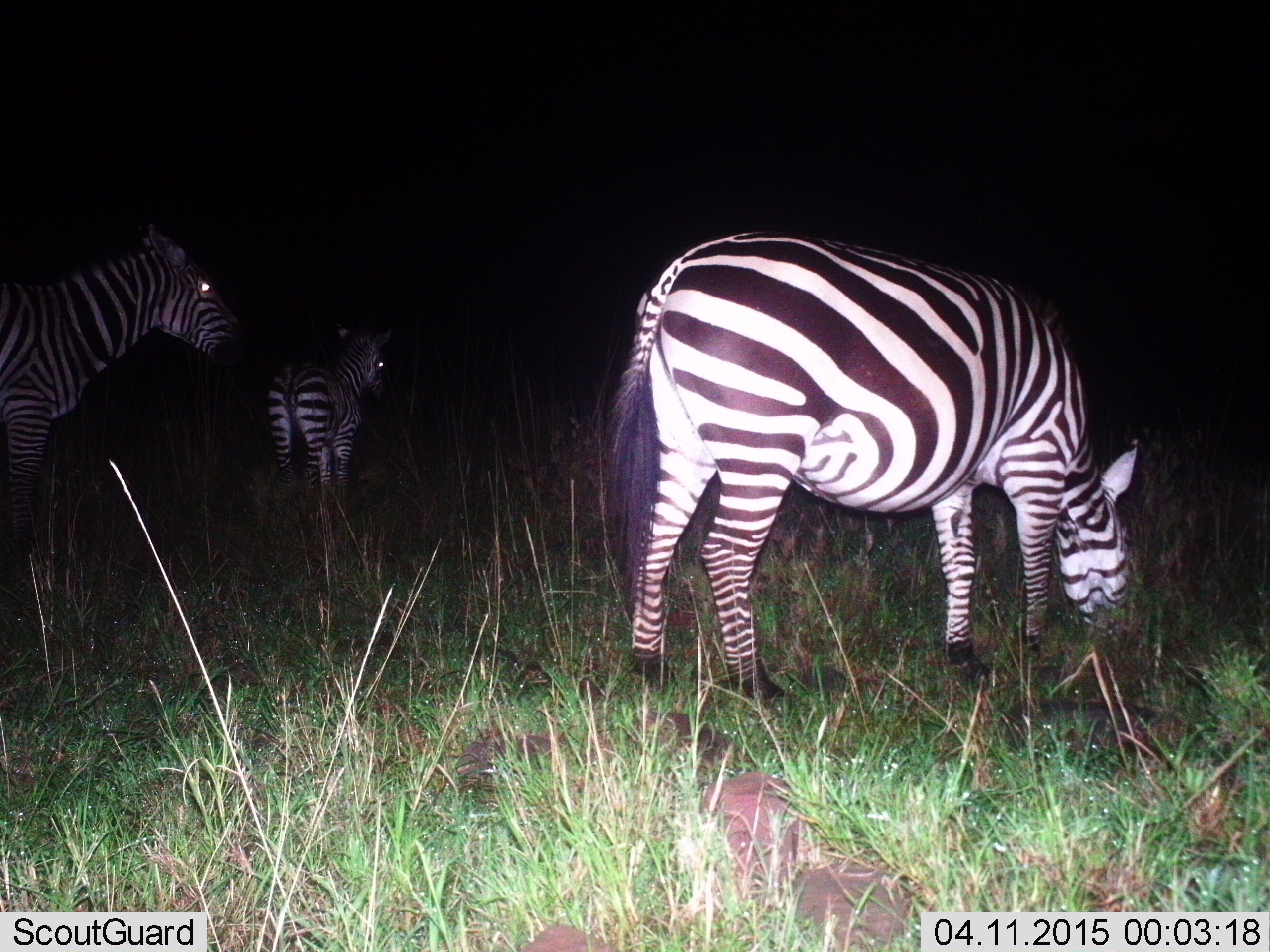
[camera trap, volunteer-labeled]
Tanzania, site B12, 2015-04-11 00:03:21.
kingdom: Animalia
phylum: Chordata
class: Mammalia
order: Perissodactyla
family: Equidae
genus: Equus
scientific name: Equus quagga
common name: plains zebra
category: zebra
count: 3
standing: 60%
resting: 20%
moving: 0%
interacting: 0%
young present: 20%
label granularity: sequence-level